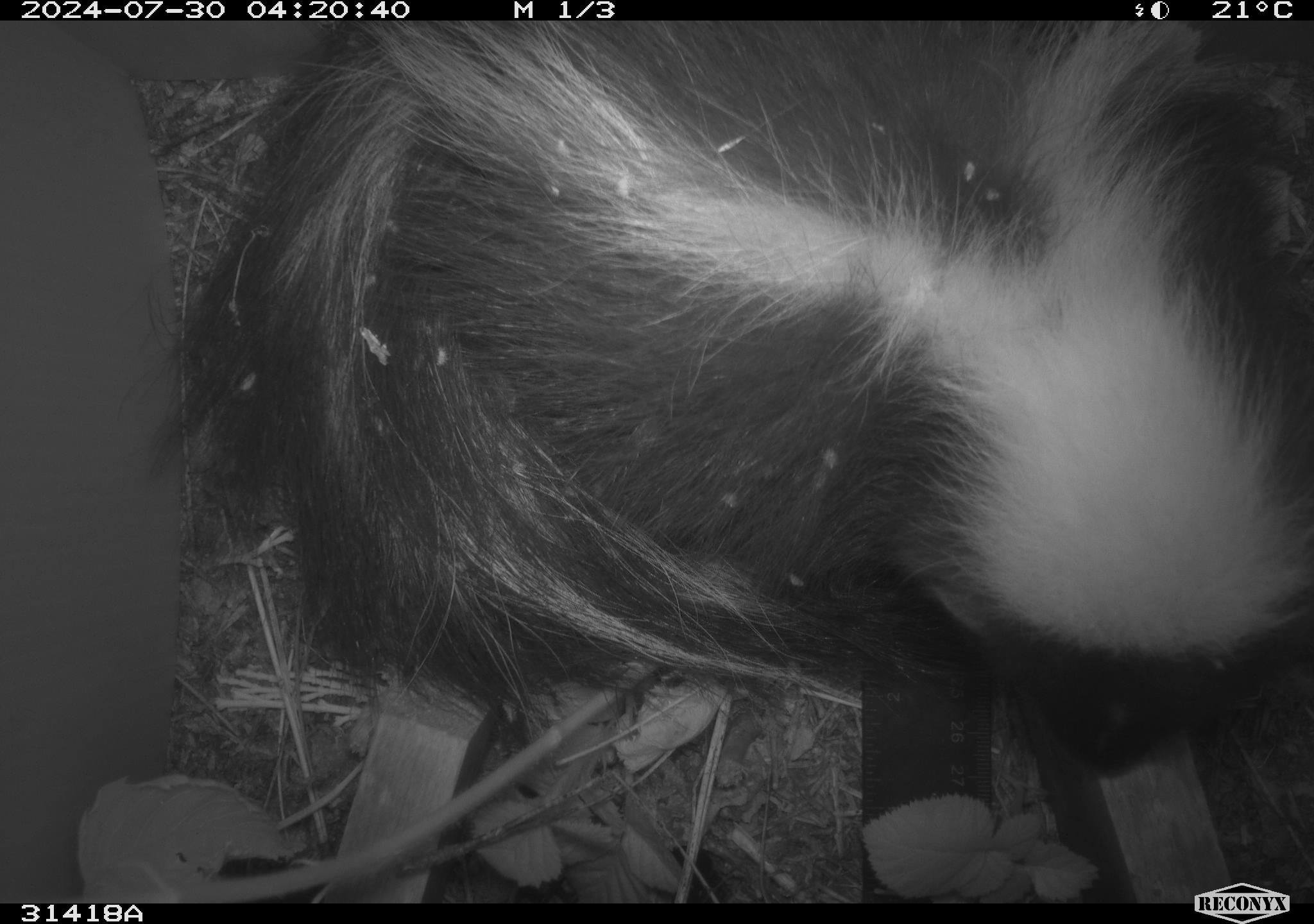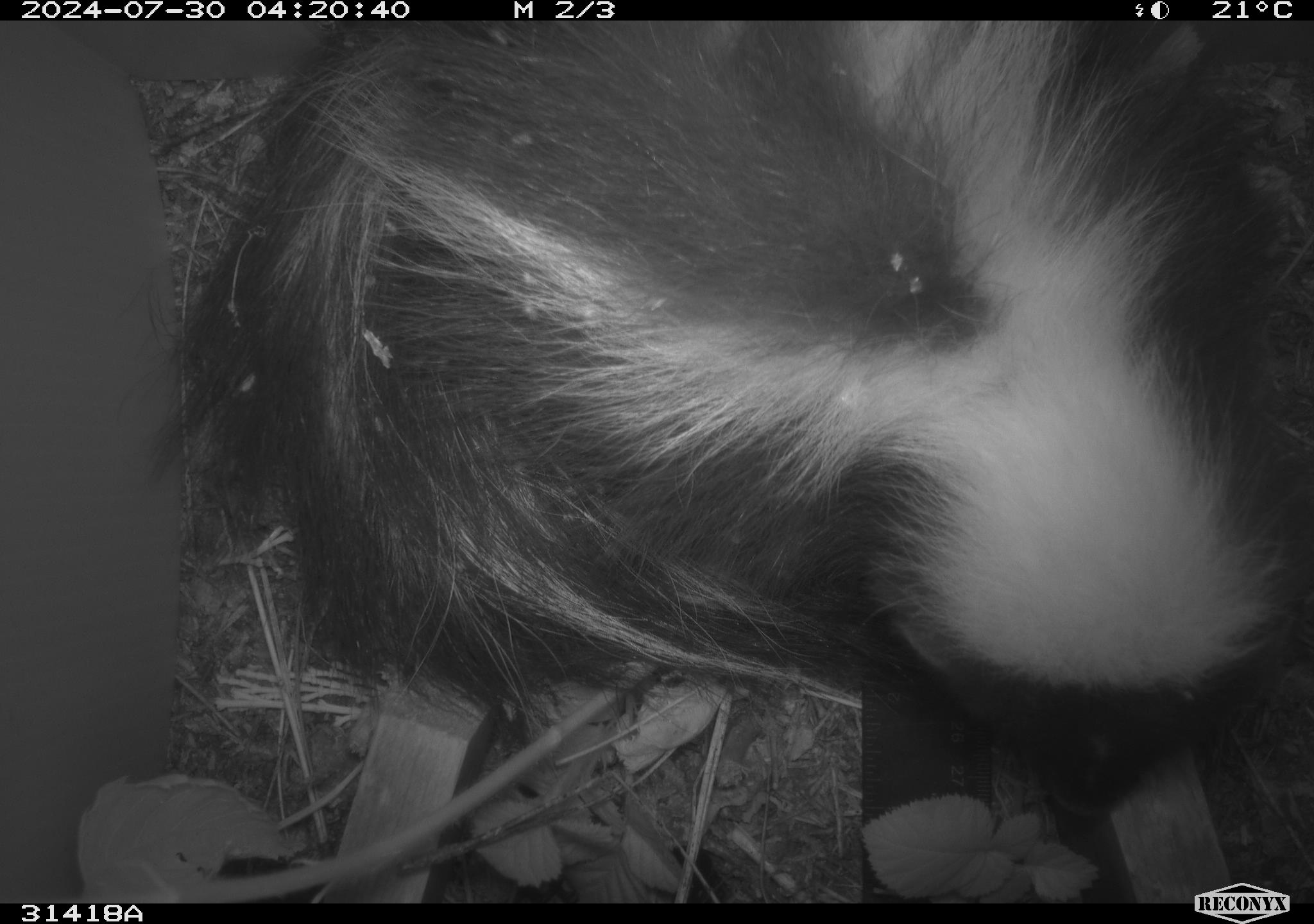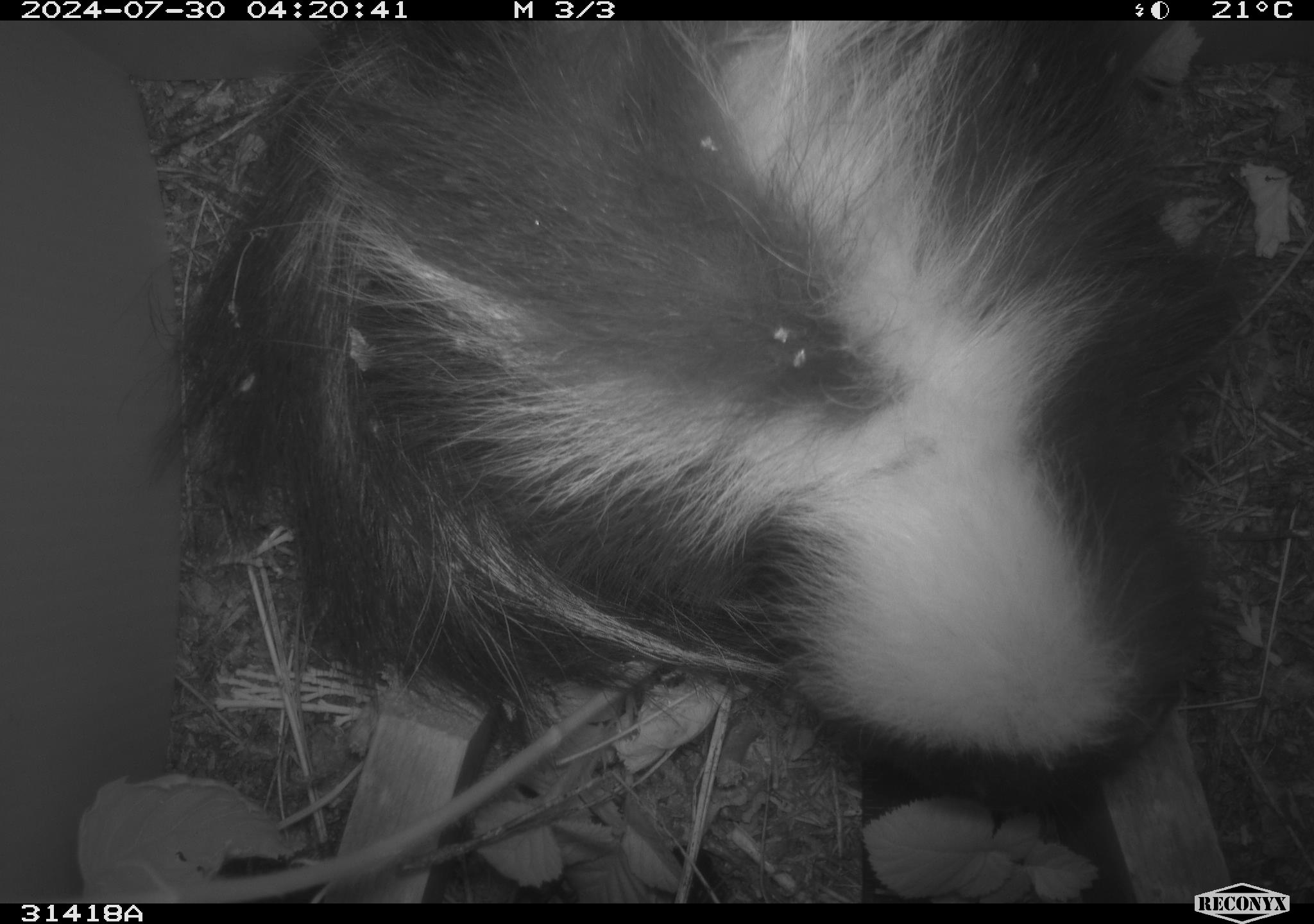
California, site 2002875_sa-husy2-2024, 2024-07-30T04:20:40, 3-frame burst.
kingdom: Animalia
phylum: Chordata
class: Mammalia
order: Carnivora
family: Mephitidae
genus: Mephitis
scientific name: Mephitis mephitis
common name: striped skunk